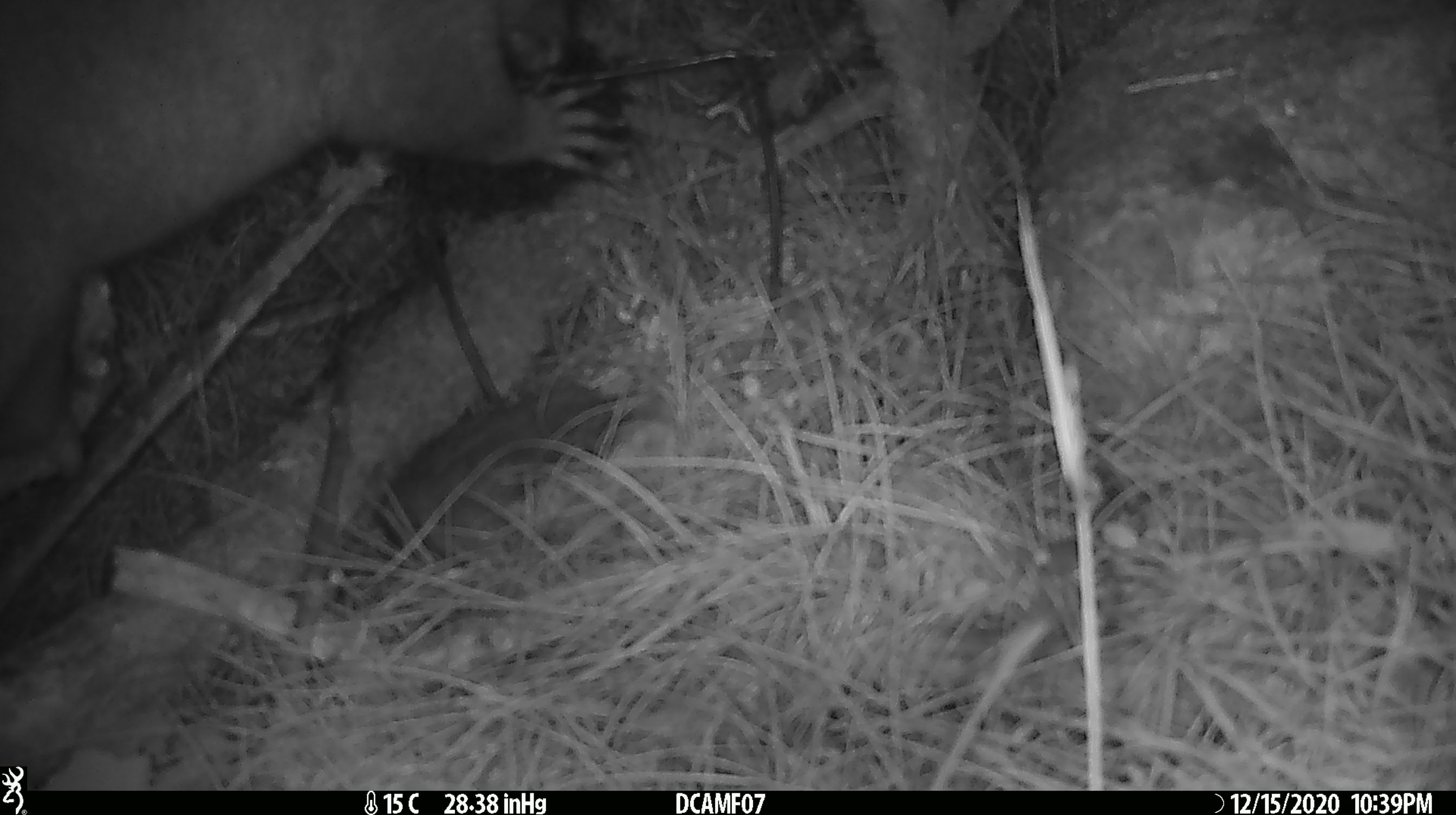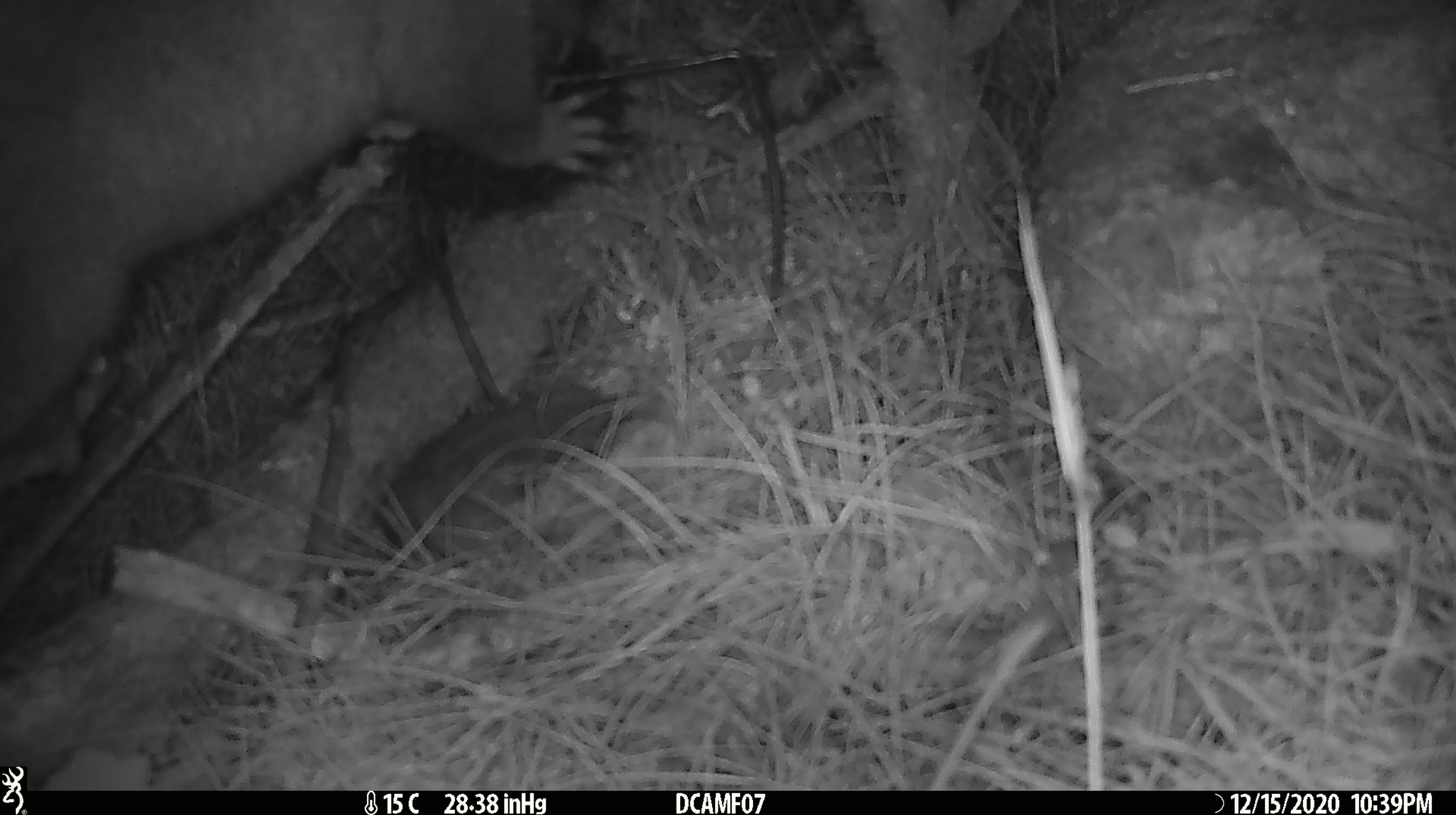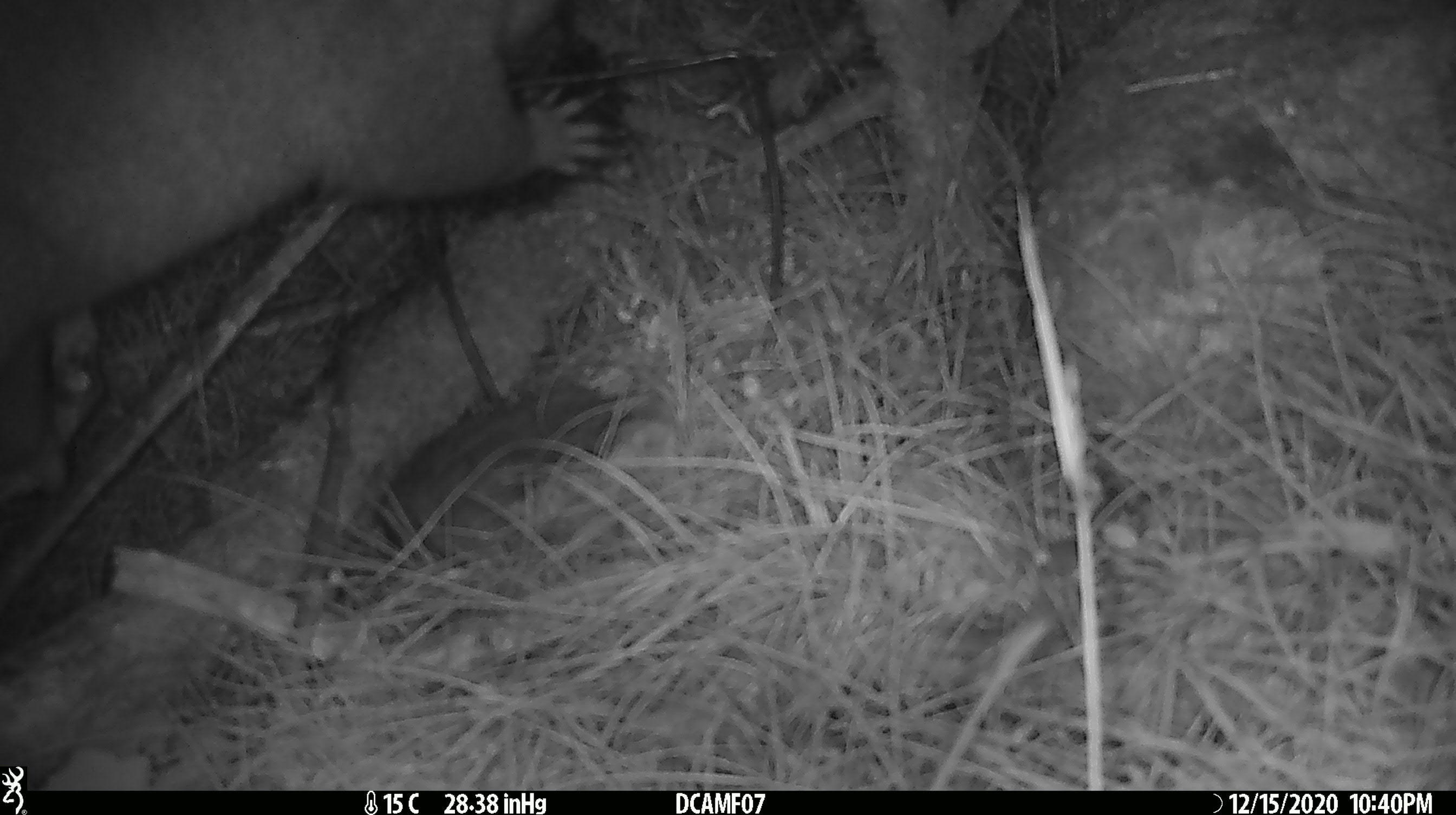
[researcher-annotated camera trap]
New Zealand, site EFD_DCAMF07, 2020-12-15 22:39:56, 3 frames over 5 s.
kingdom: Animalia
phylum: Chordata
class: Mammalia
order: Diprotodontia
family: Phalangeridae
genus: Trichosurus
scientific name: Trichosurus vulpecula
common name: common brushtail possum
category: possum